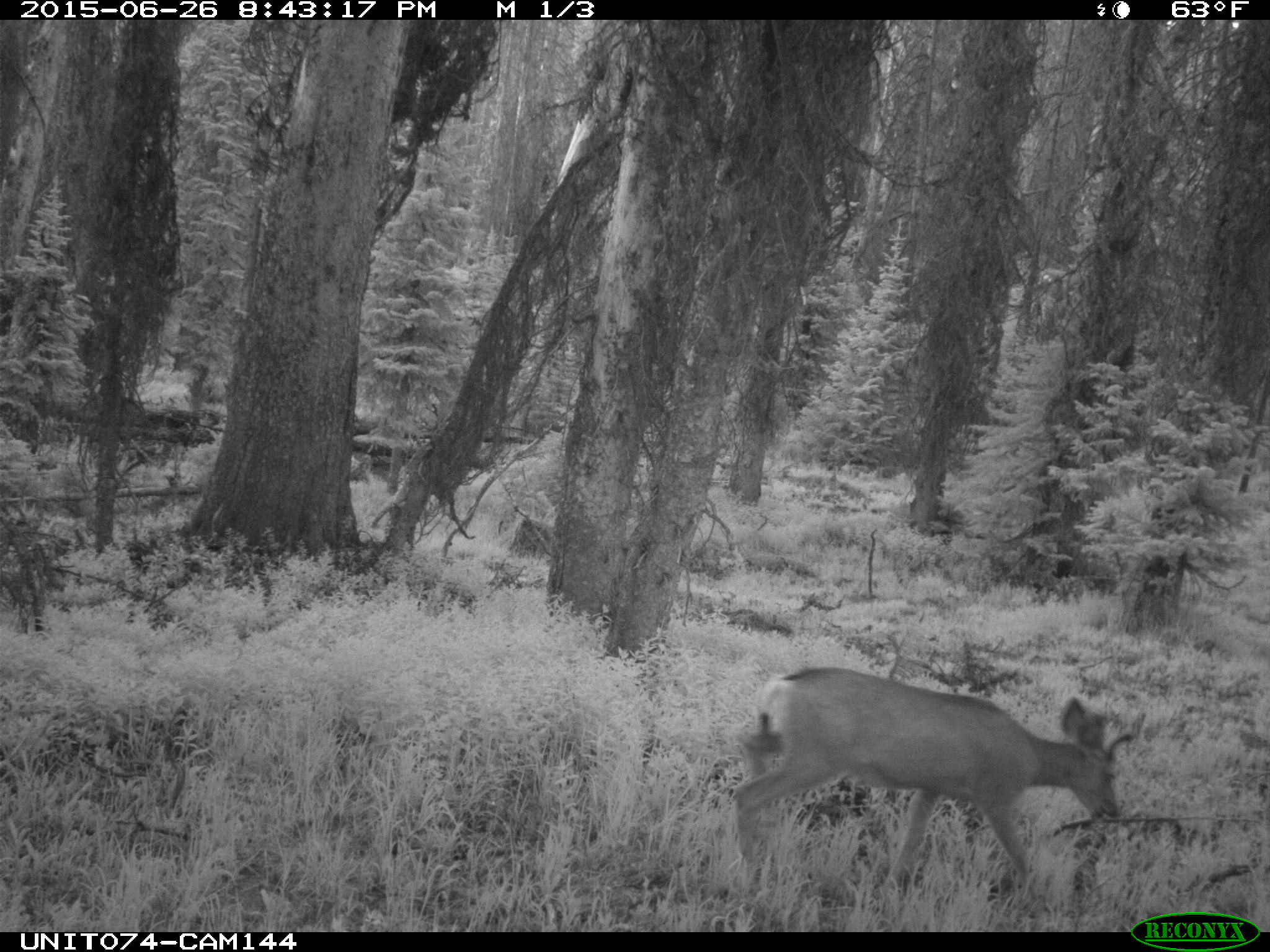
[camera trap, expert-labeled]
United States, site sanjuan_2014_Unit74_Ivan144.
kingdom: Animalia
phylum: Chordata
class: Mammalia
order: Artiodactyla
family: Cervidae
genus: Odocoileus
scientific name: Odocoileus hemionus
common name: mule deer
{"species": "Odocoileus hemionus (mule deer)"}